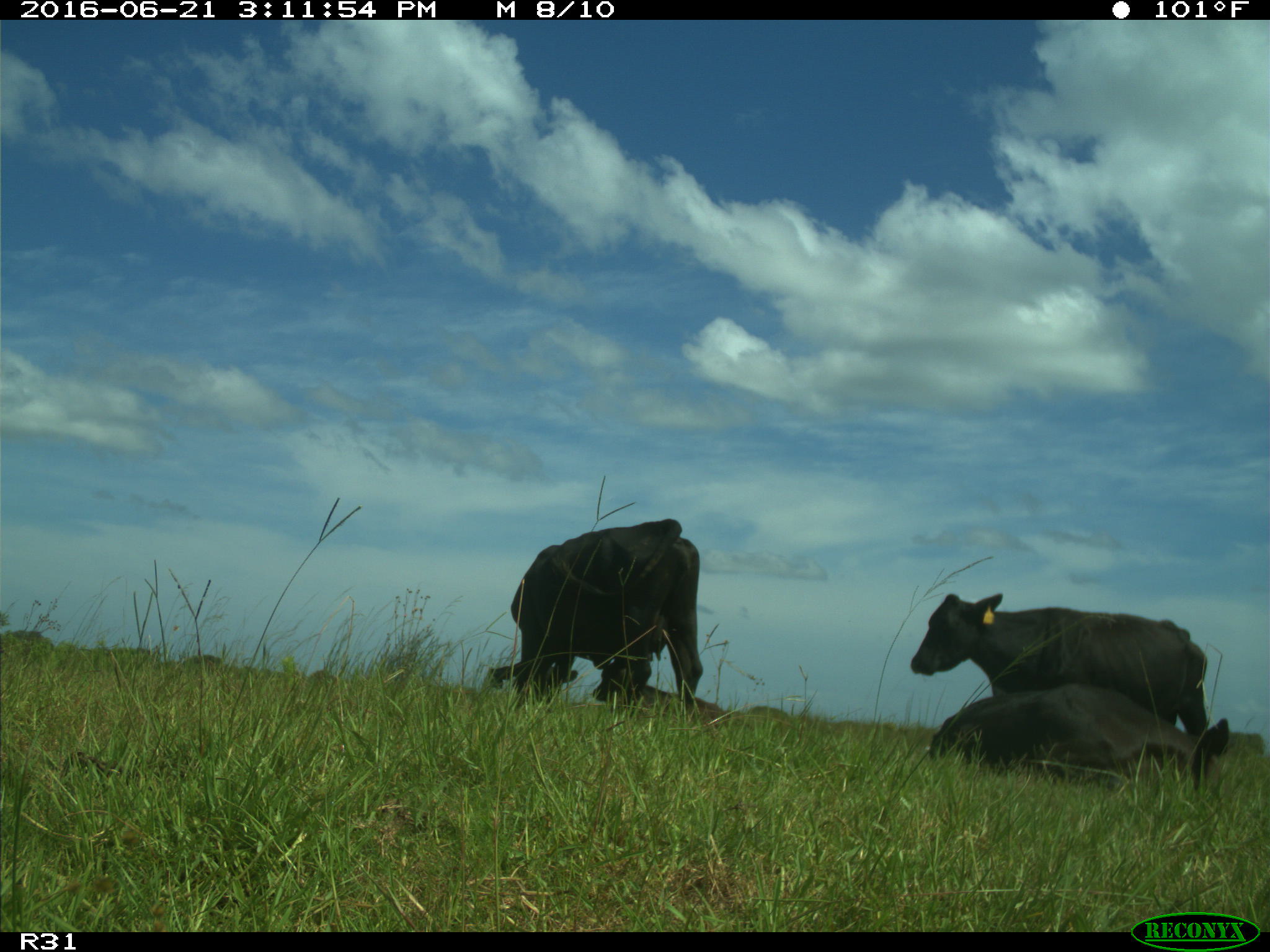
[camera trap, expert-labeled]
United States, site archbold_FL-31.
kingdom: Animalia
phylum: Chordata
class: Mammalia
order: Artiodactyla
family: Bovidae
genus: Bos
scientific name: Bos taurus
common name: domestic cow